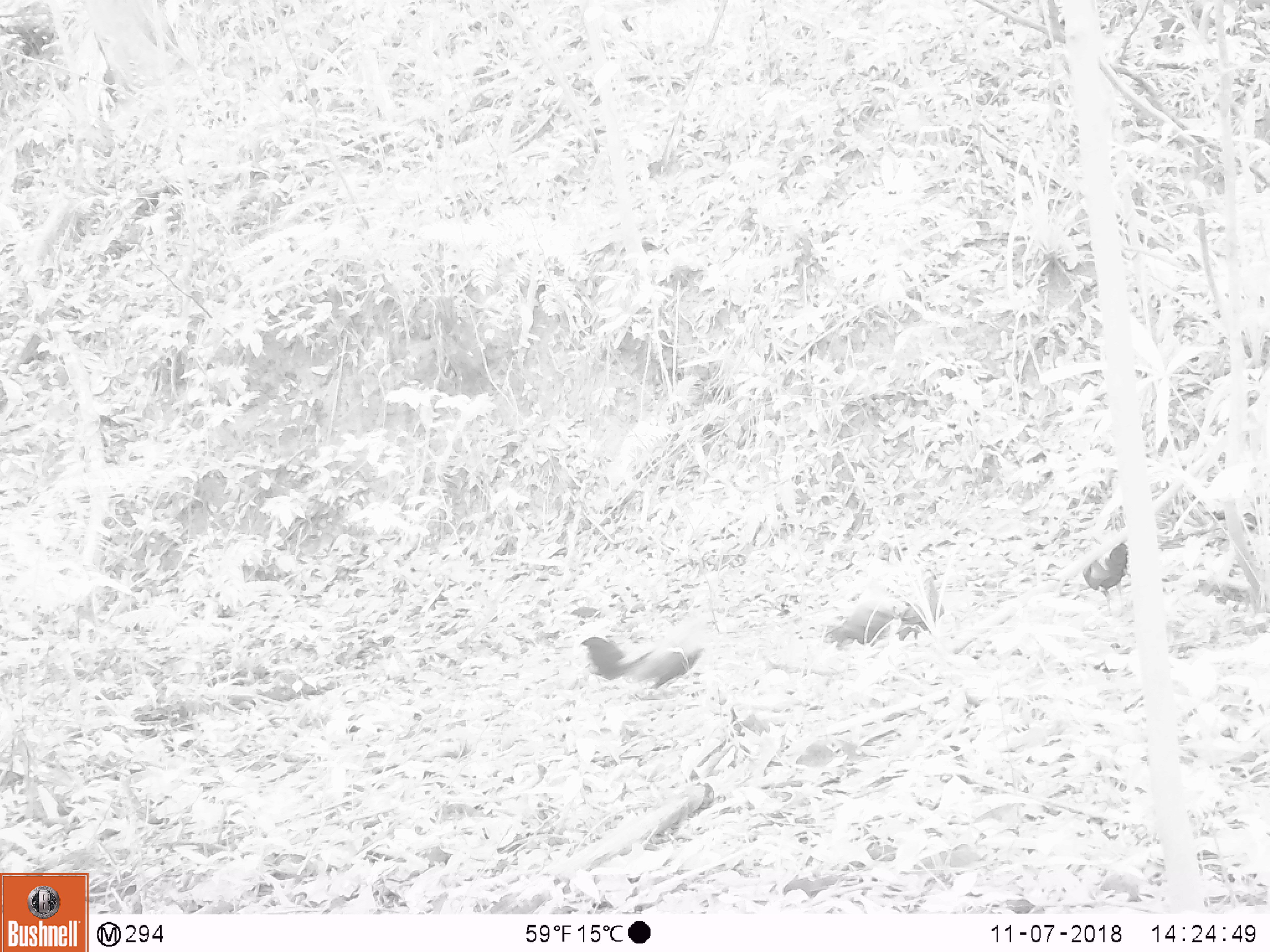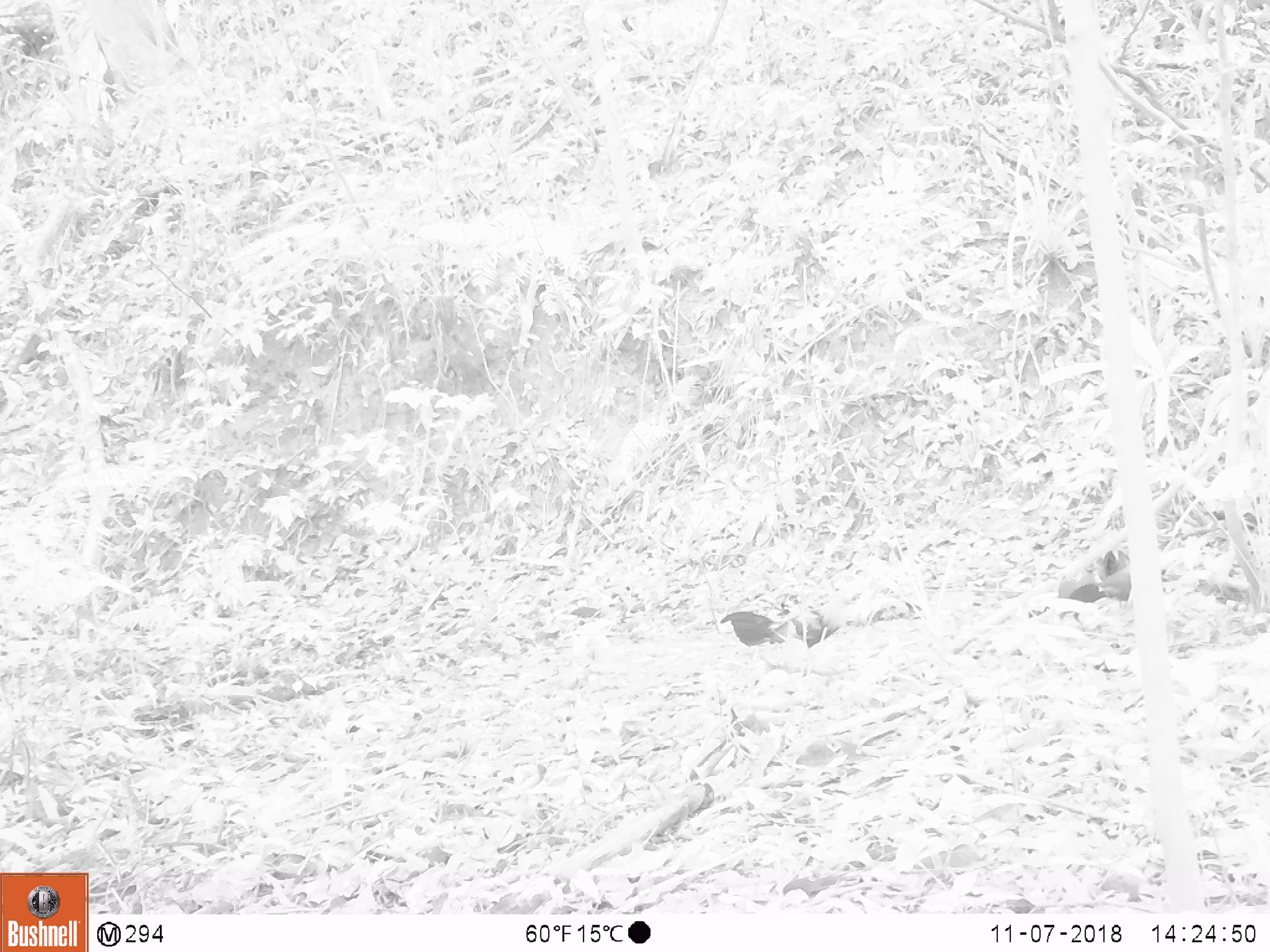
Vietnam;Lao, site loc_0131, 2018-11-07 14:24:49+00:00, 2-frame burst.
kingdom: Animalia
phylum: Chordata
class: Aves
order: Galliformes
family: Phasianidae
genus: Gallus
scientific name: Gallus gallus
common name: red junglefowl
Red junglefowl (Gallus gallus). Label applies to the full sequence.